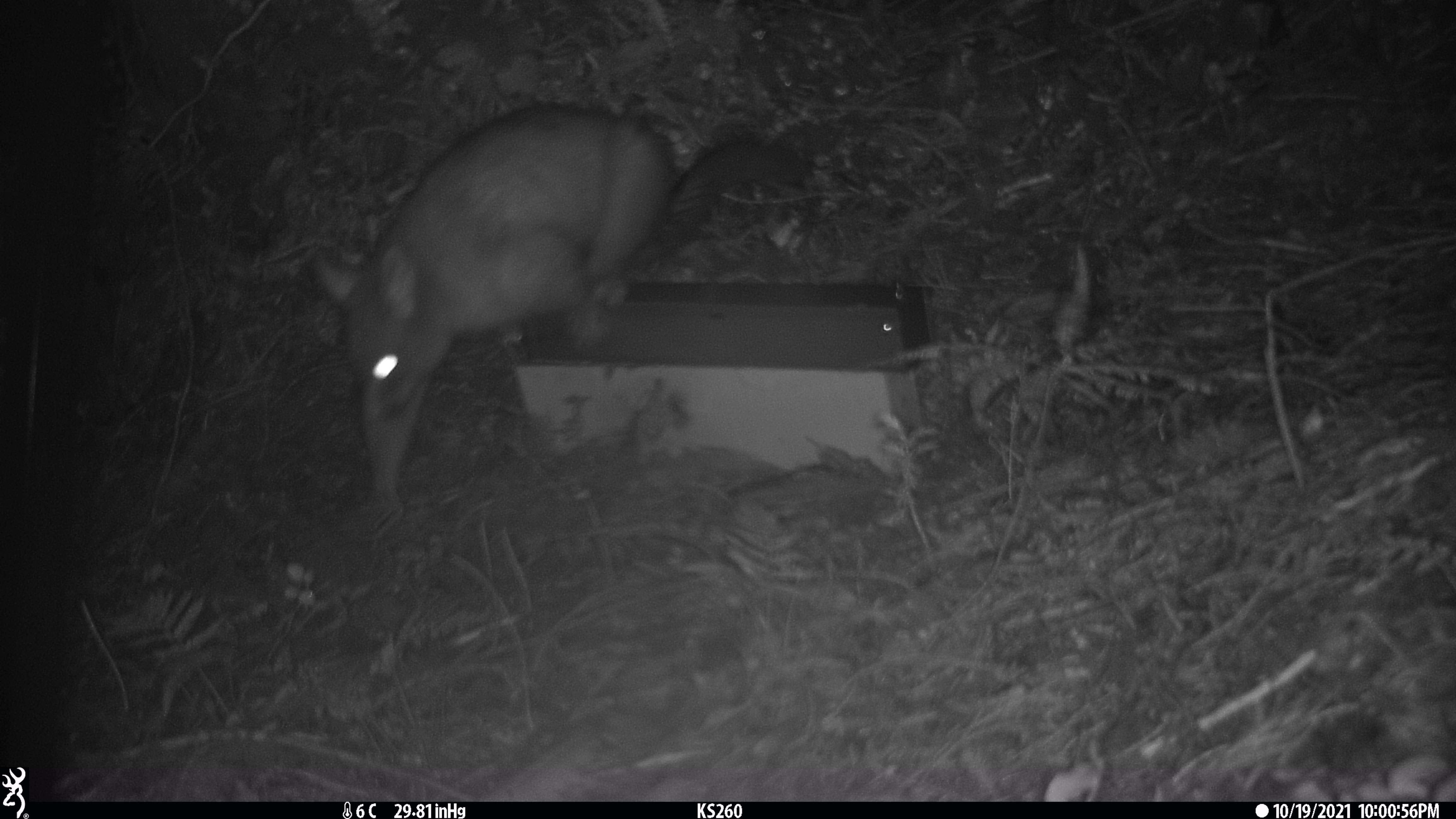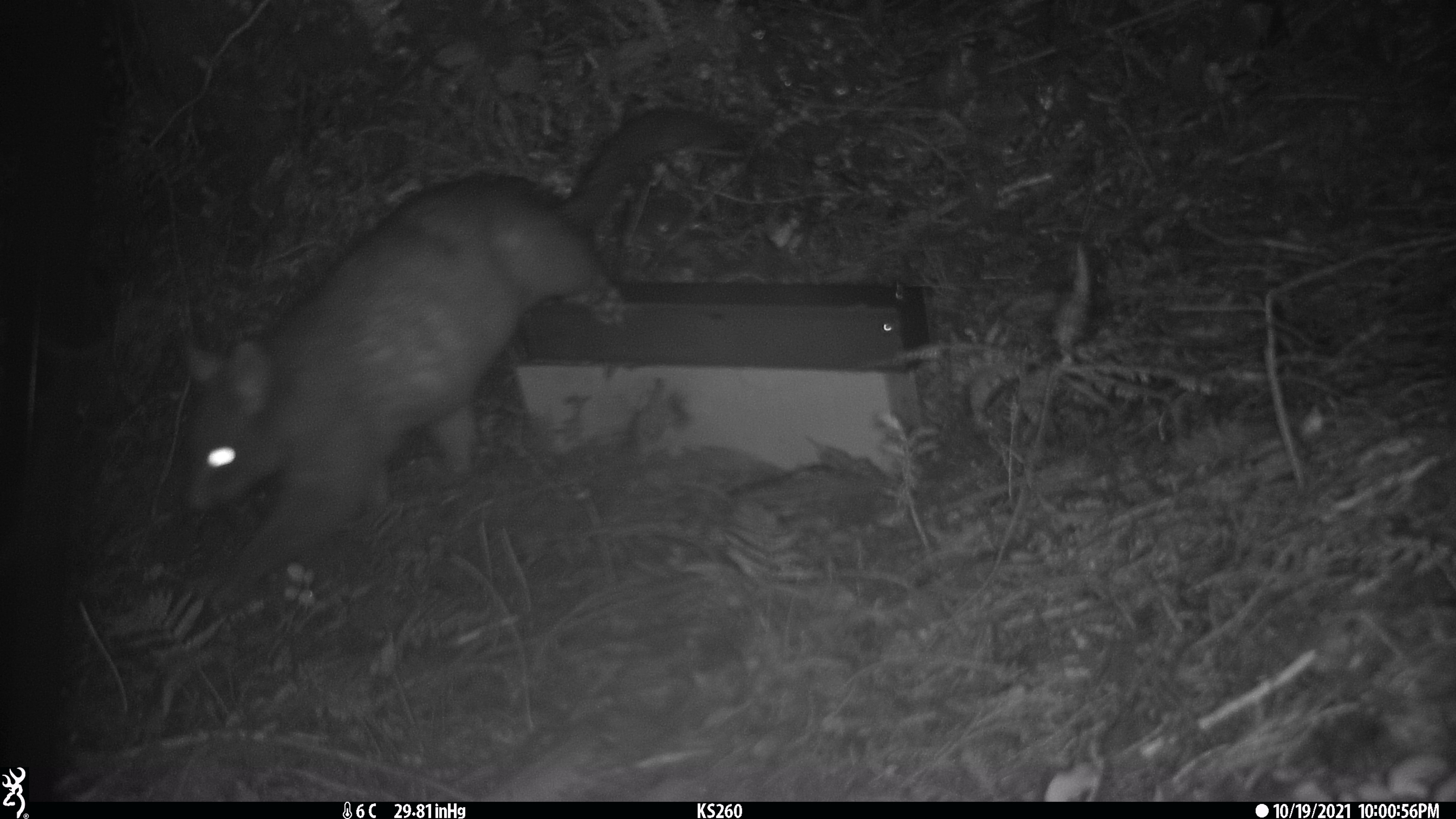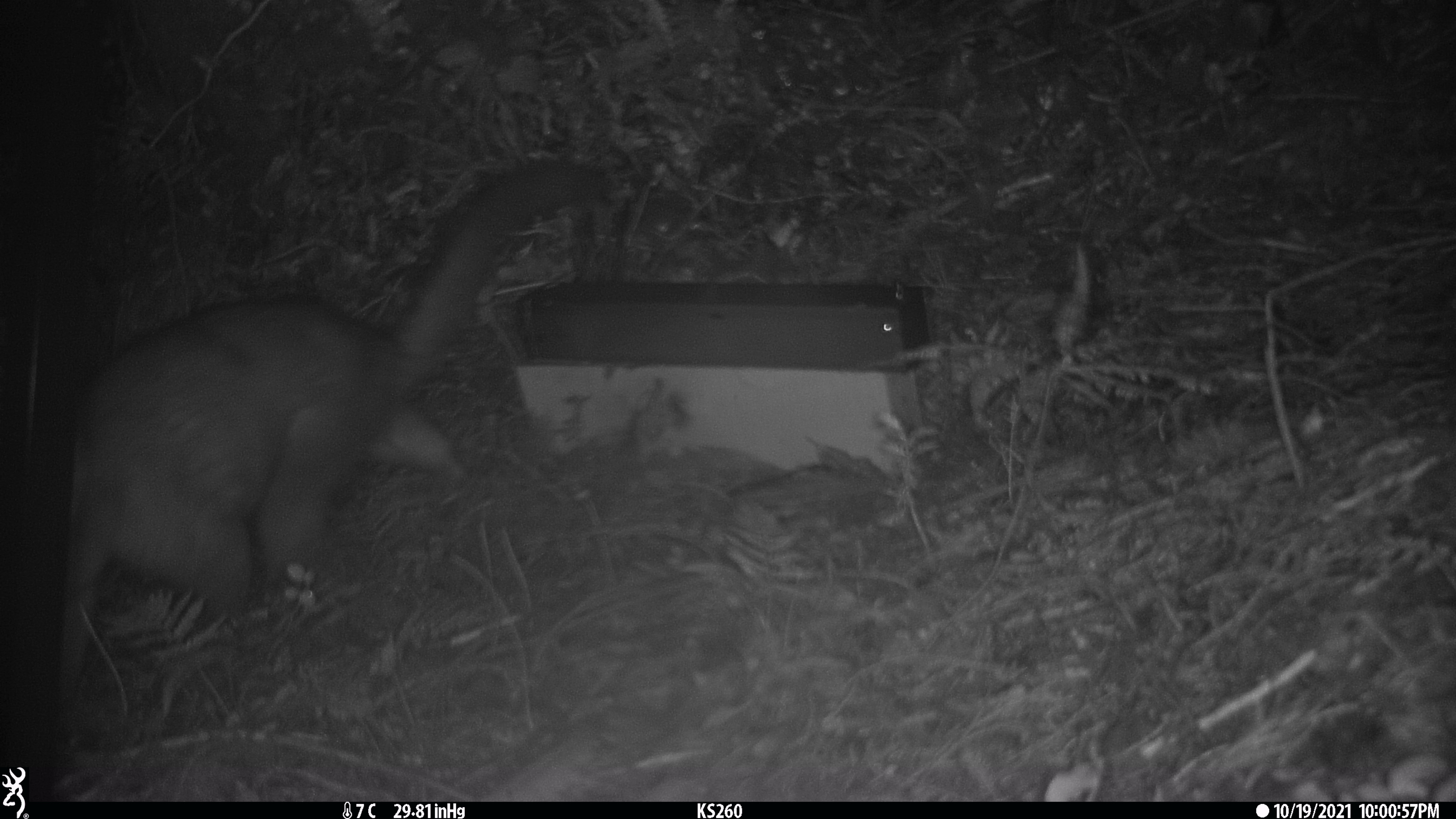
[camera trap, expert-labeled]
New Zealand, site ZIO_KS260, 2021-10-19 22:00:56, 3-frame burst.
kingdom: Animalia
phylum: Chordata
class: Mammalia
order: Diprotodontia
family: Phalangeridae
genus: Trichosurus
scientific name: Trichosurus vulpecula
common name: common brushtail possum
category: possum